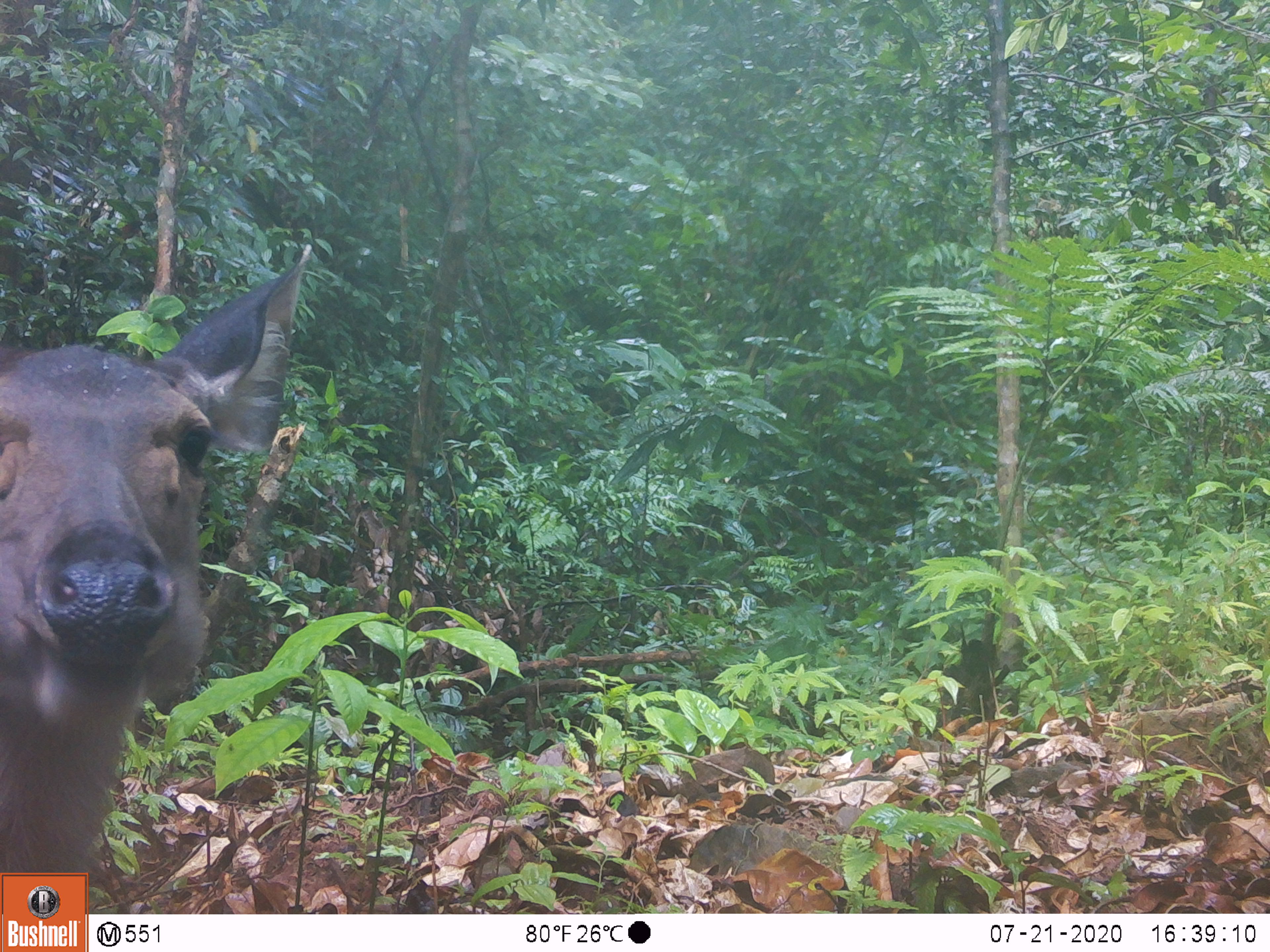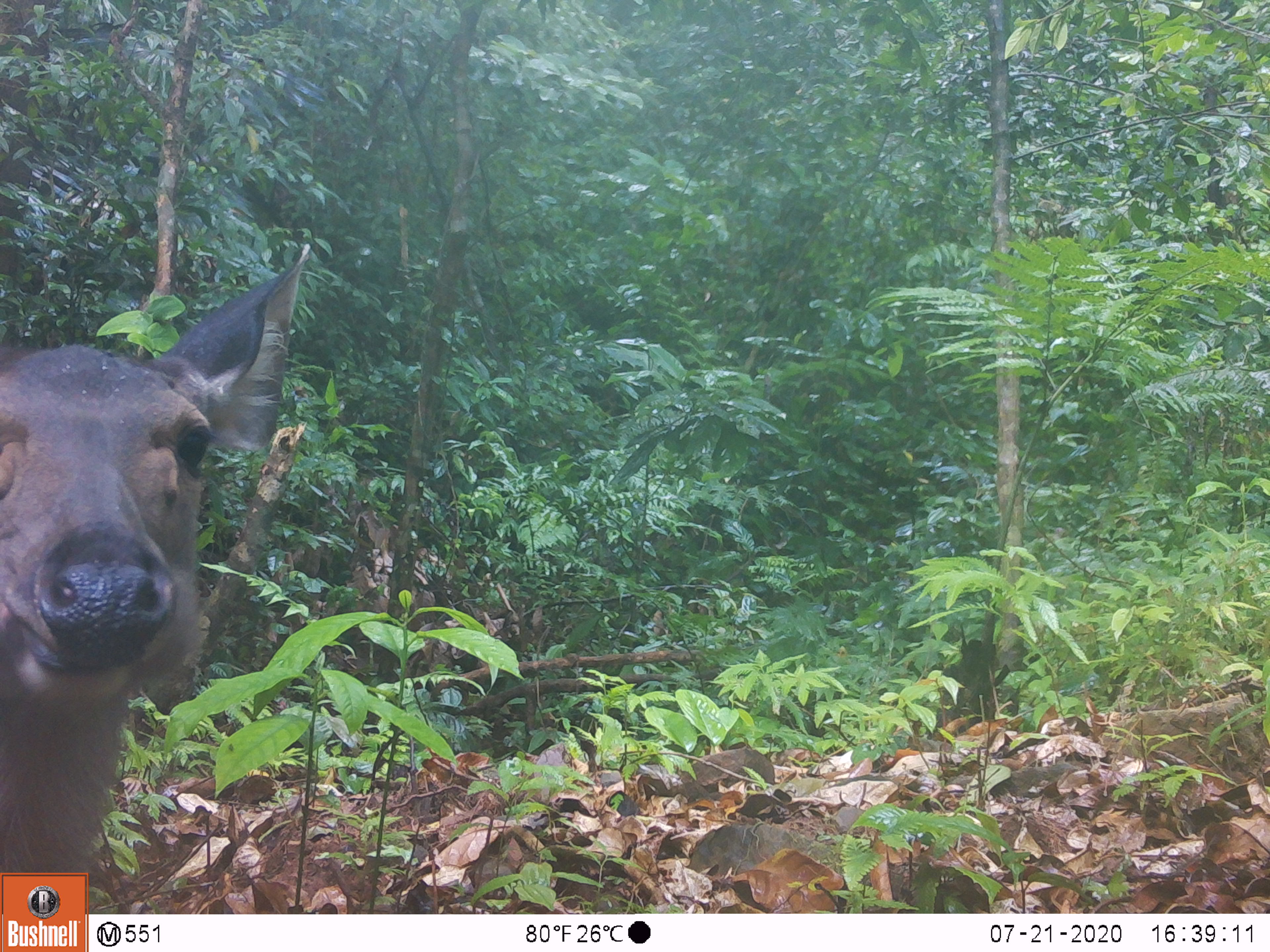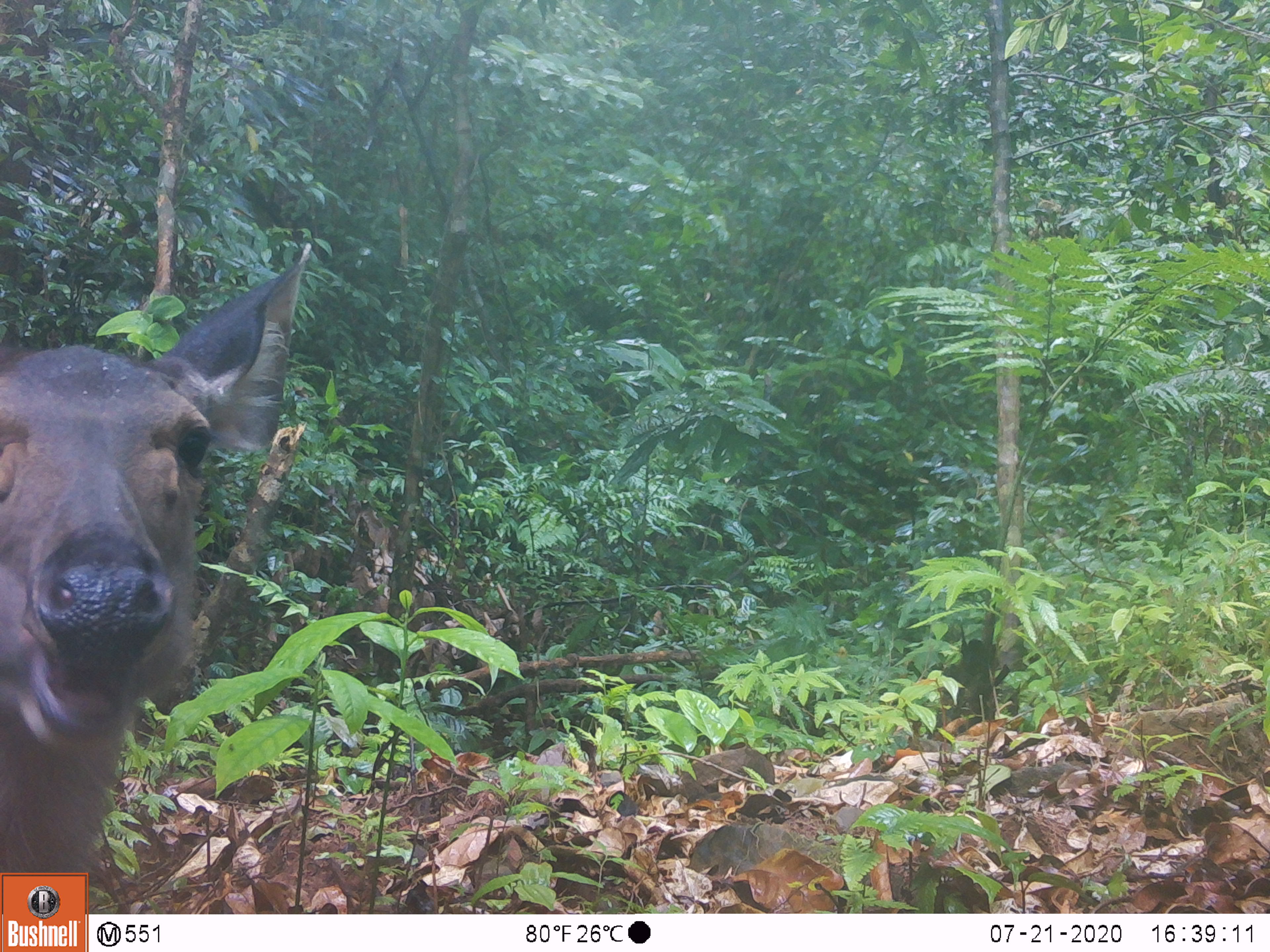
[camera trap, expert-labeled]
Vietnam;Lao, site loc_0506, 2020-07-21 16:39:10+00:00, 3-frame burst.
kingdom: Animalia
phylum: Chordata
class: Mammalia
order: Artiodactyla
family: Cervidae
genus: Rusa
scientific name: Rusa unicolor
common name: sambar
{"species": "sambar (Rusa unicolor)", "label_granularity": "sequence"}